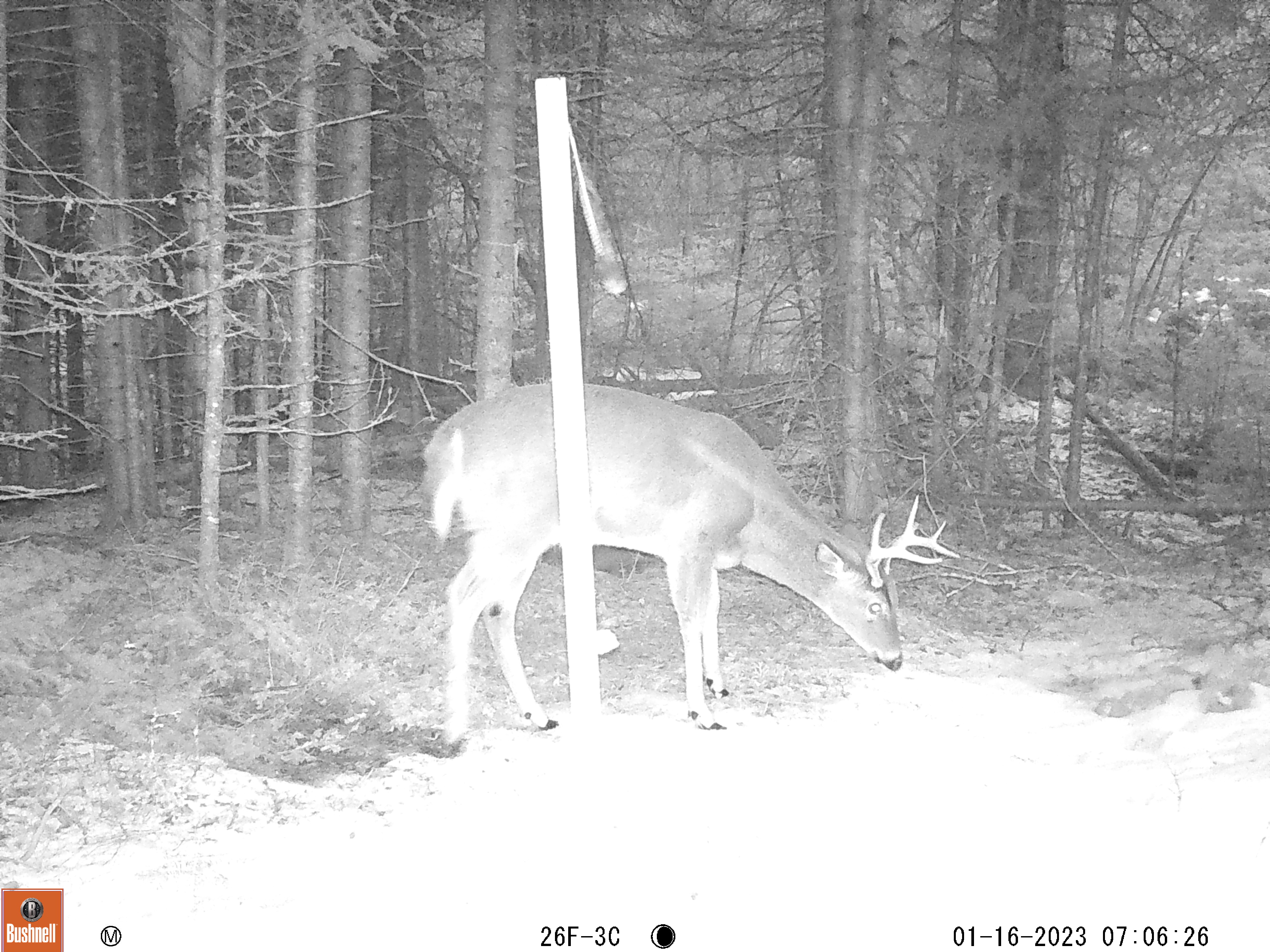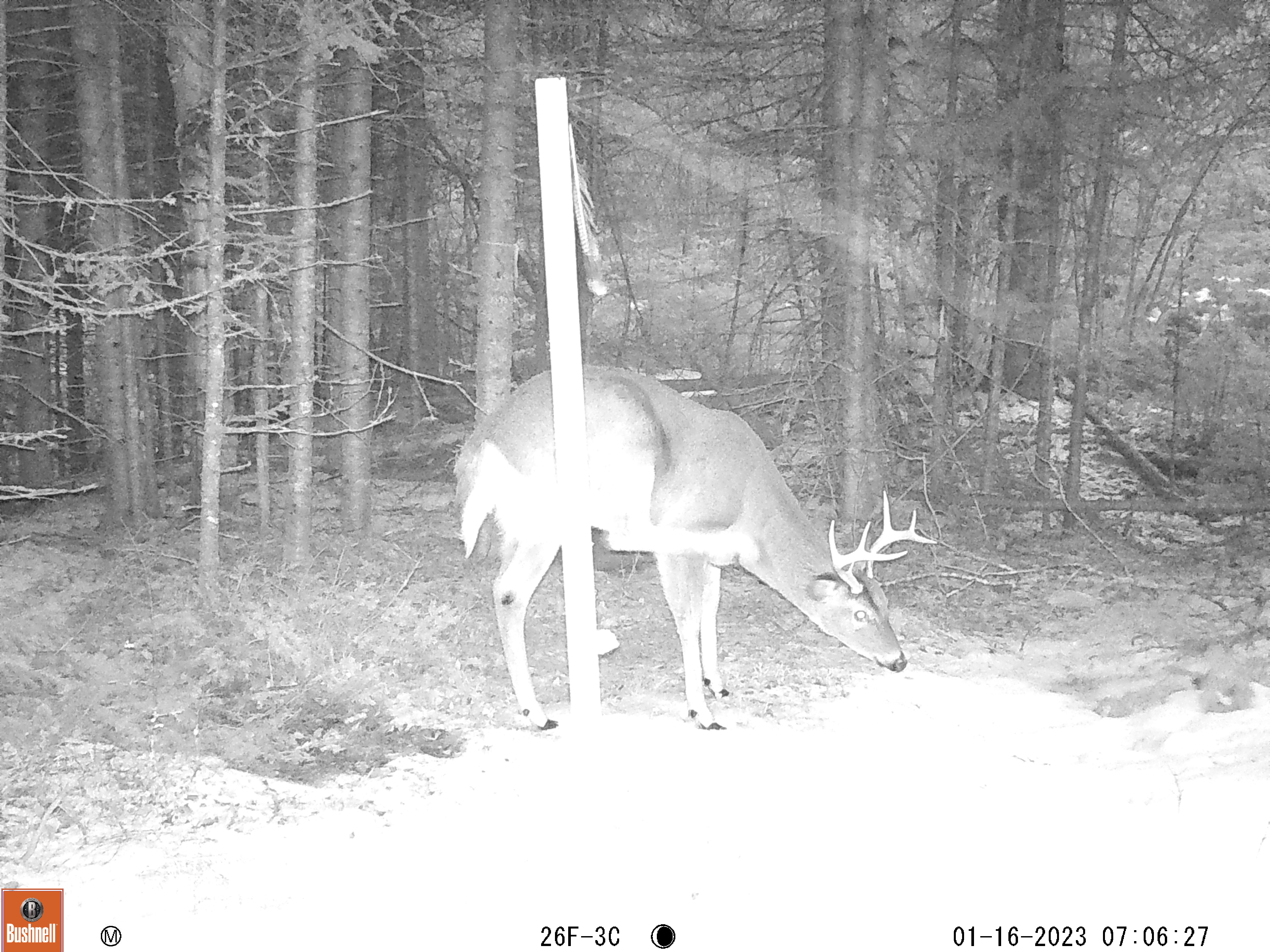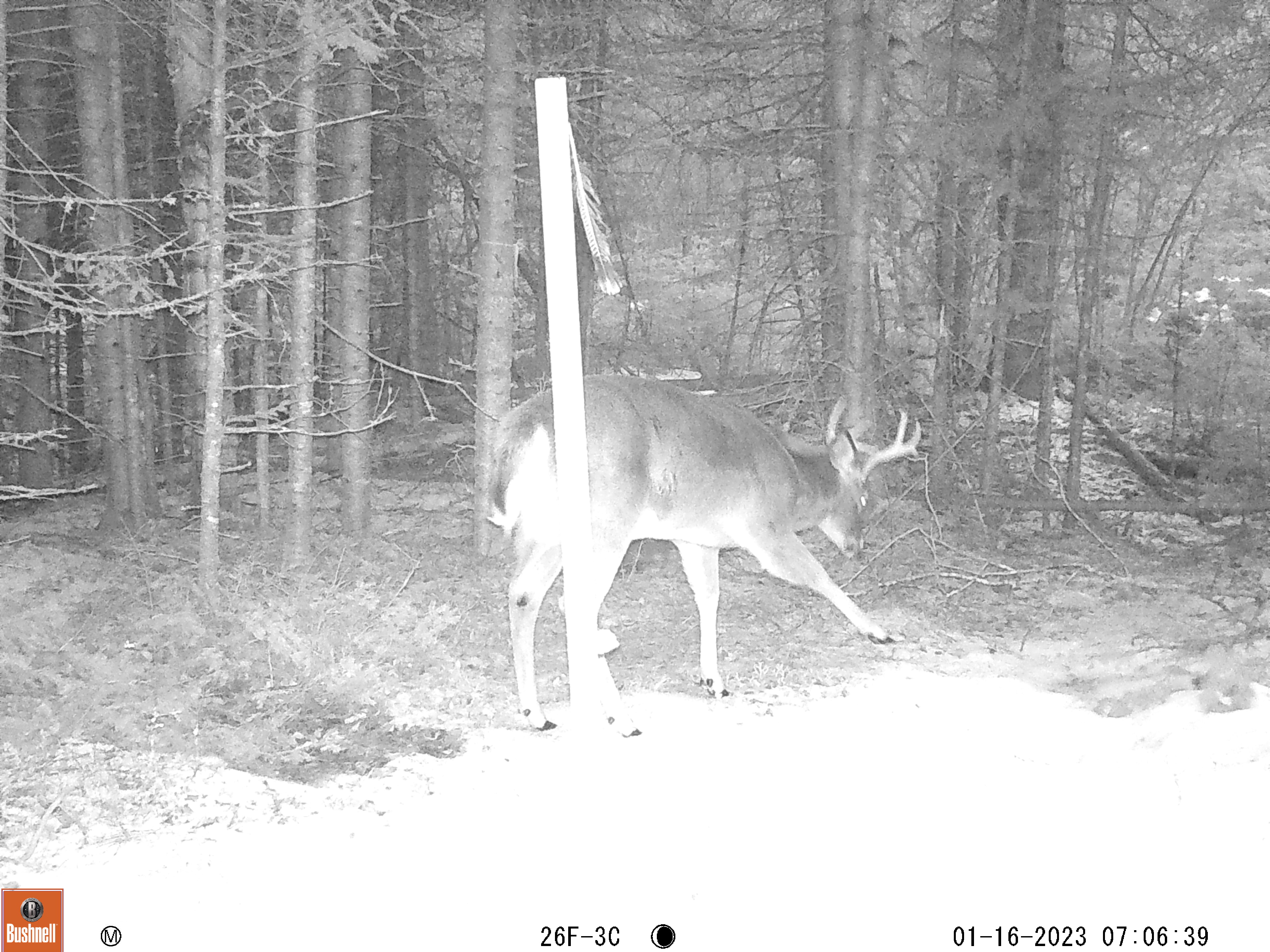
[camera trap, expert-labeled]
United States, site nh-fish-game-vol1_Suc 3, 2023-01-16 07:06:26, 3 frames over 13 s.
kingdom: Animalia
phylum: Chordata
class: Mammalia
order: Artiodactyla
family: Cervidae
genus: Odocoileus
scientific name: Odocoileus virginianus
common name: white-tailed deer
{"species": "white-tailed deer (Odocoileus virginianus)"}